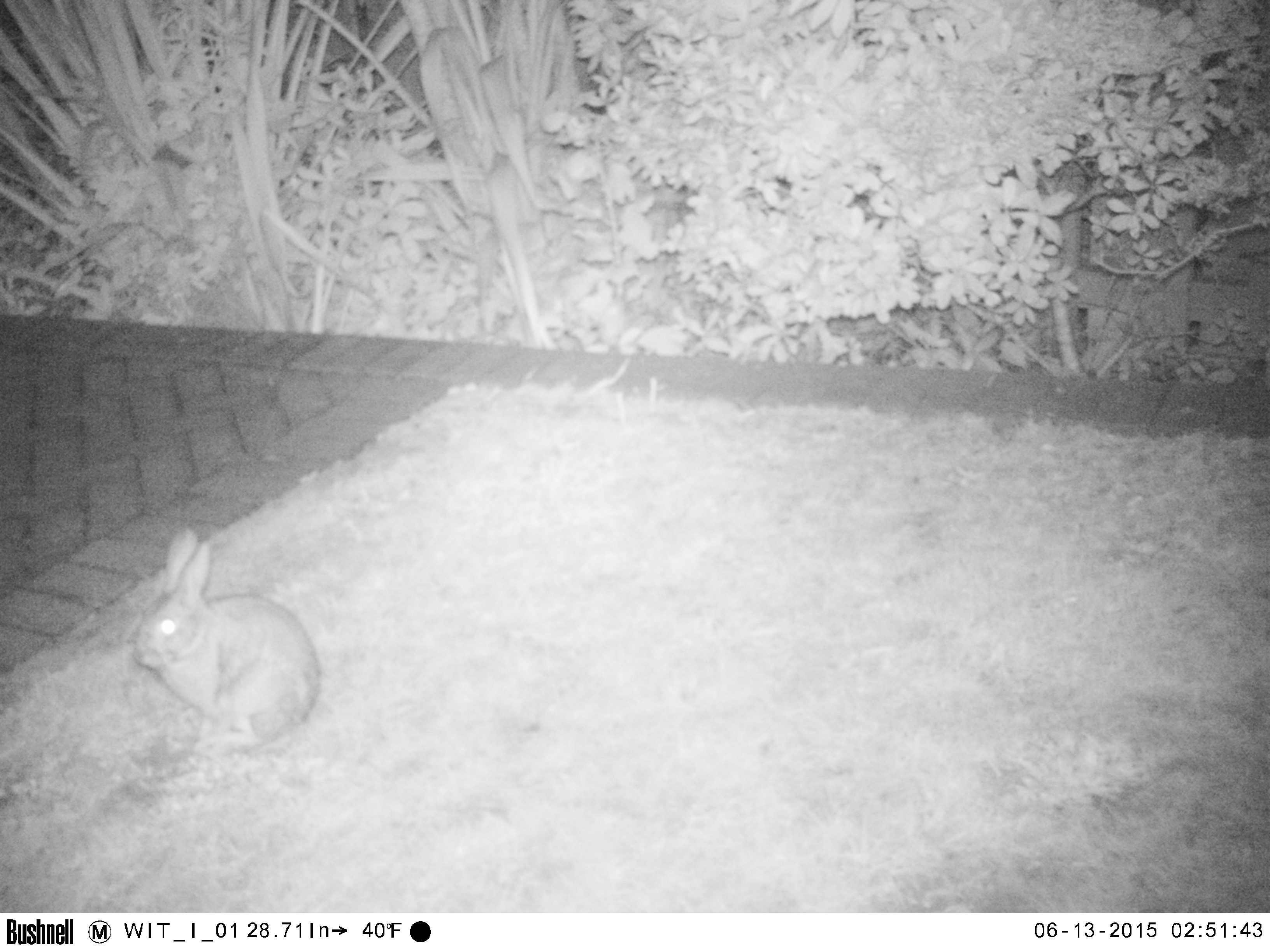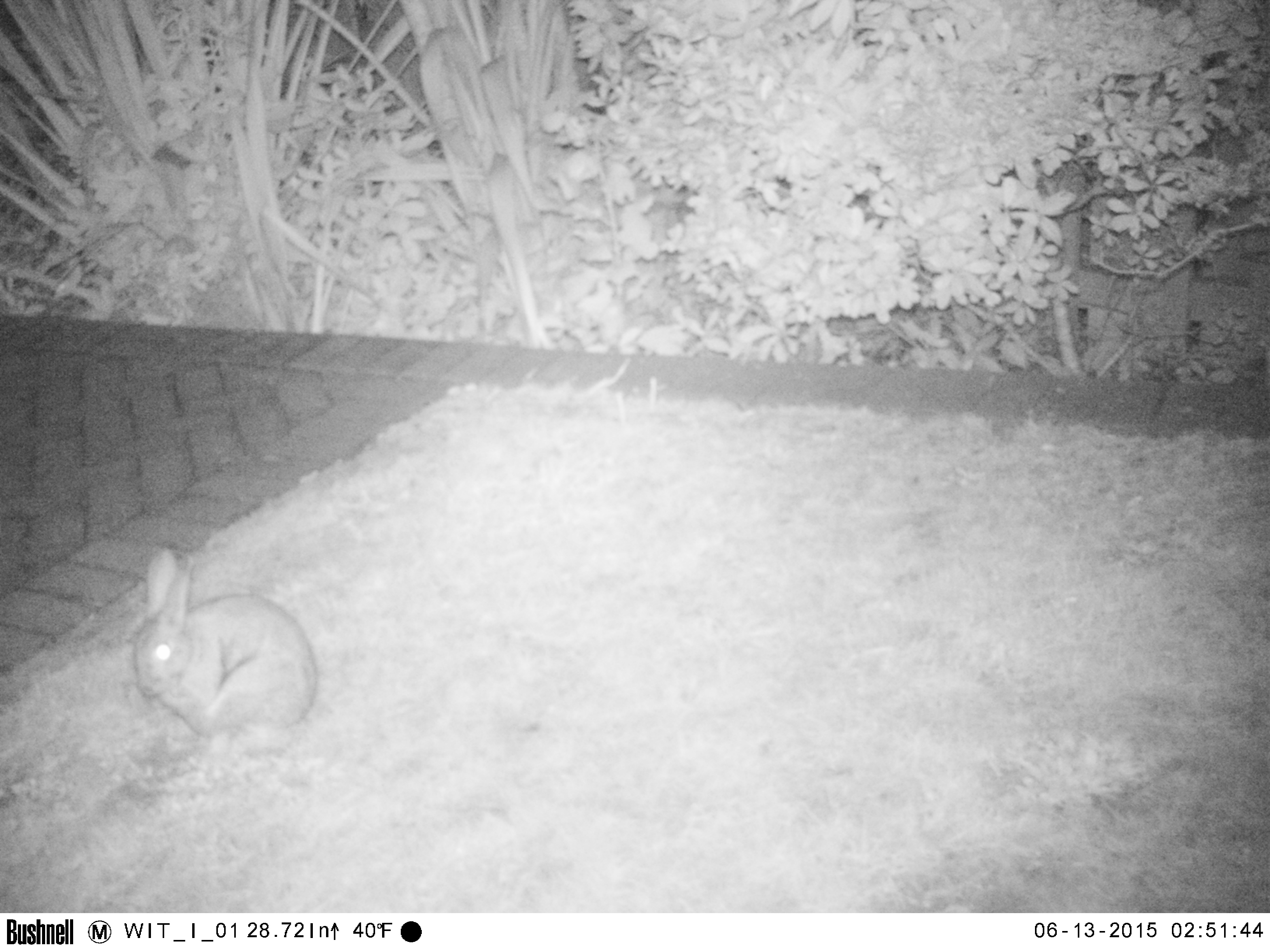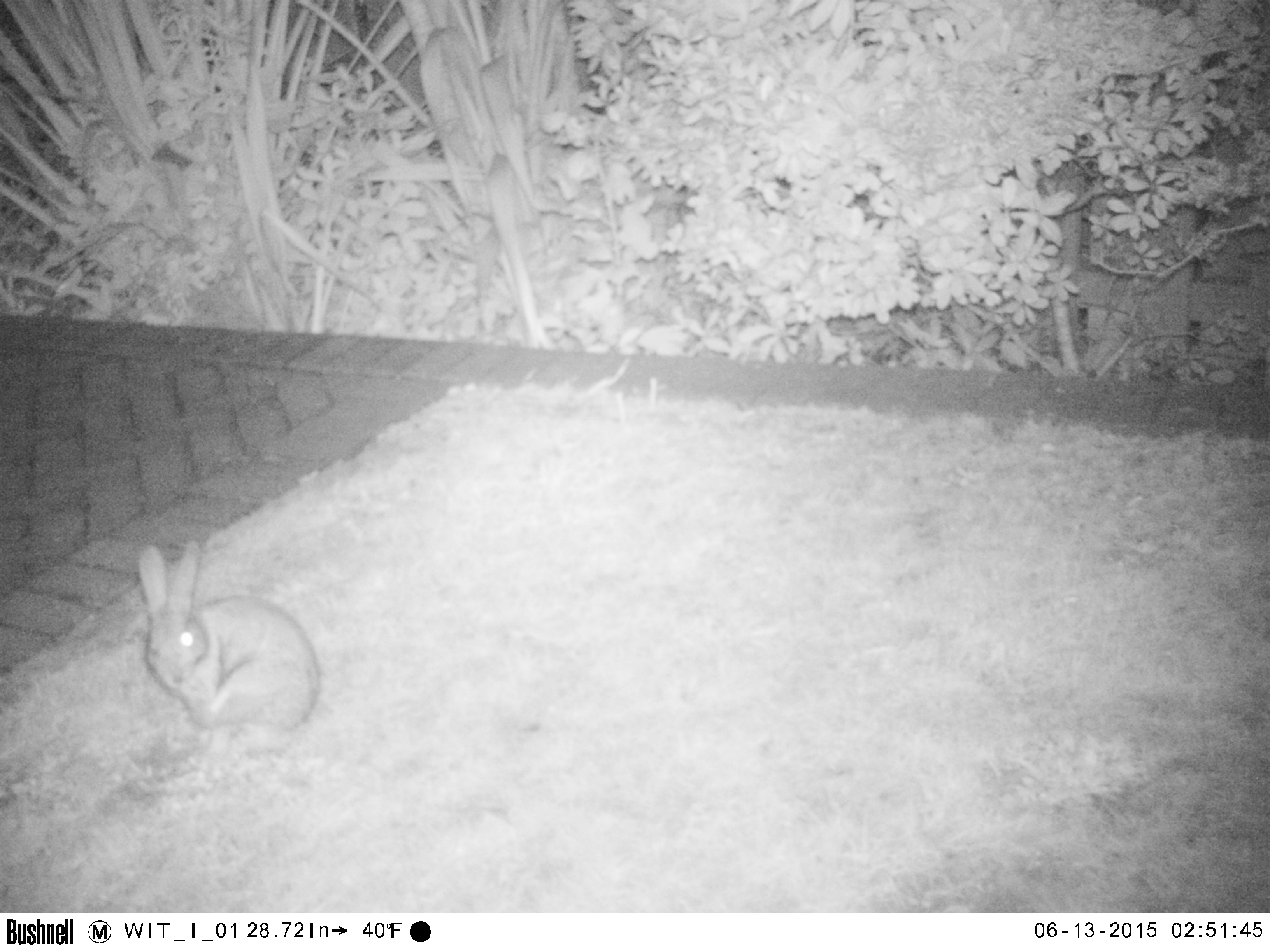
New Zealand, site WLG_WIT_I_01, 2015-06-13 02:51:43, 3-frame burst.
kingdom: Animalia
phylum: Chordata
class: Mammalia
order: Lagomorpha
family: Leporidae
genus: Oryctolagus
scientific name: Oryctolagus cuniculus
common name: european rabbit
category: rabbit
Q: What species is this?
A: Rabbit (european rabbit) (Oryctolagus cuniculus).